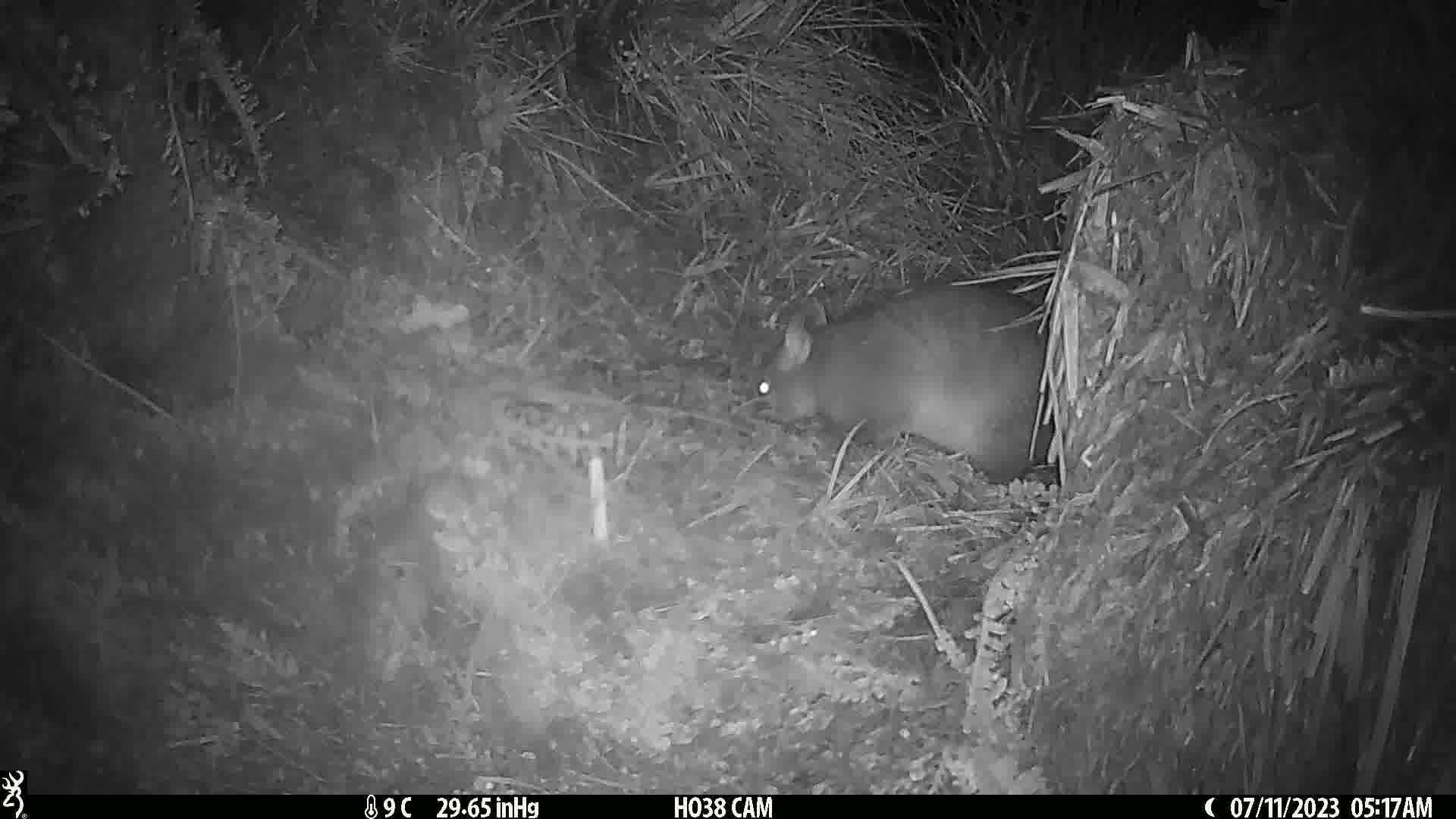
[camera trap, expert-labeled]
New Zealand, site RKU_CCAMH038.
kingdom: Animalia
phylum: Chordata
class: Mammalia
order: Diprotodontia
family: Phalangeridae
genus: Trichosurus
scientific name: Trichosurus vulpecula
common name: common brushtail possum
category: possum